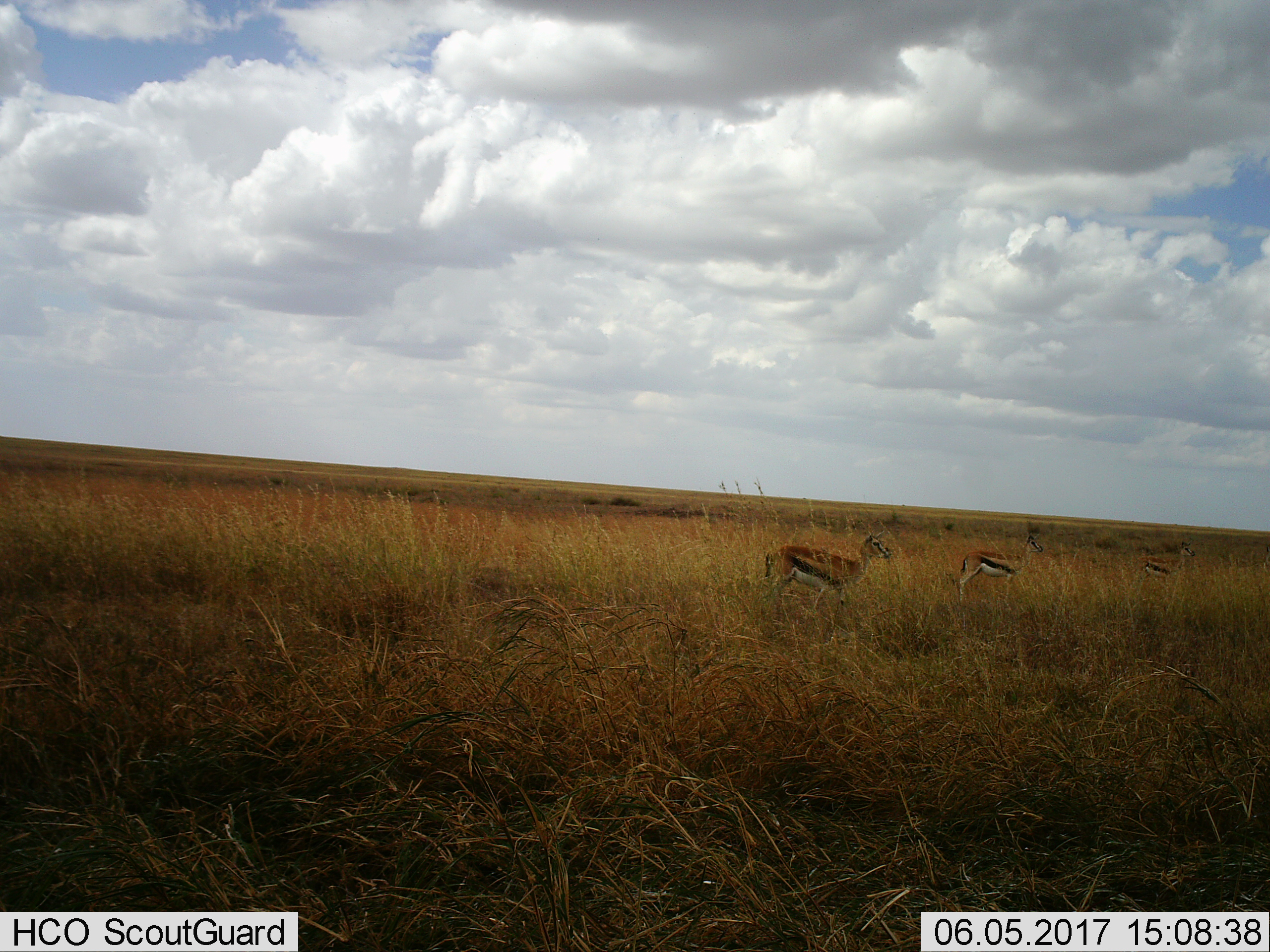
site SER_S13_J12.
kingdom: Animalia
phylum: Chordata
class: Mammalia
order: Artiodactyla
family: Bovidae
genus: Eudorcas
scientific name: Eudorcas thomsonii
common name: thomson's gazelle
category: gazellethomsons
Gazellethomsons (thomson's gazelle) (Eudorcas thomsonii), count 3. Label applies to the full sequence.